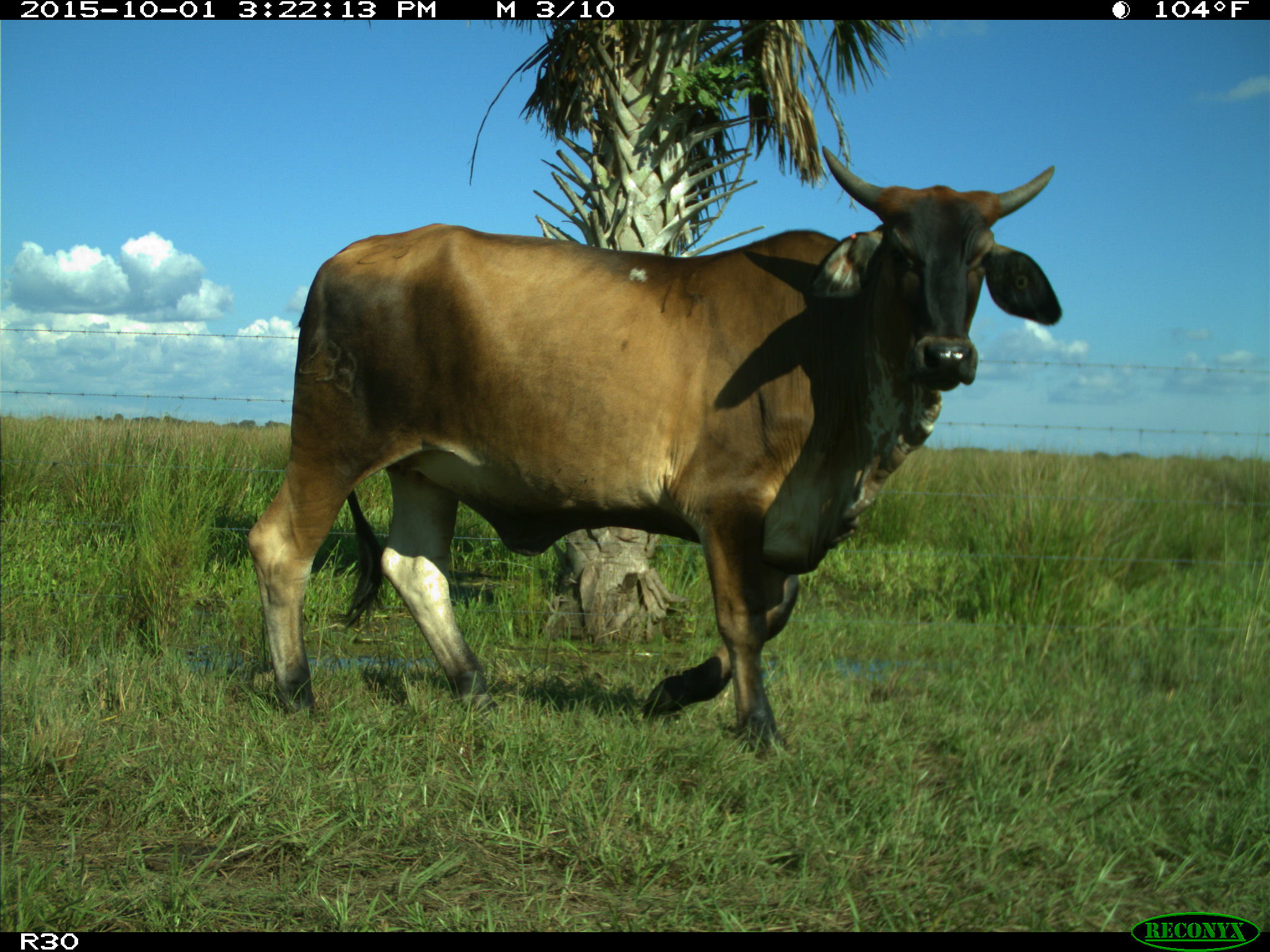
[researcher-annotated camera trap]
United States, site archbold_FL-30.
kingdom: Animalia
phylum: Chordata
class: Mammalia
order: Artiodactyla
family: Bovidae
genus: Bos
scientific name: Bos taurus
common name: domestic cow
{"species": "Bos taurus (domestic cow)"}